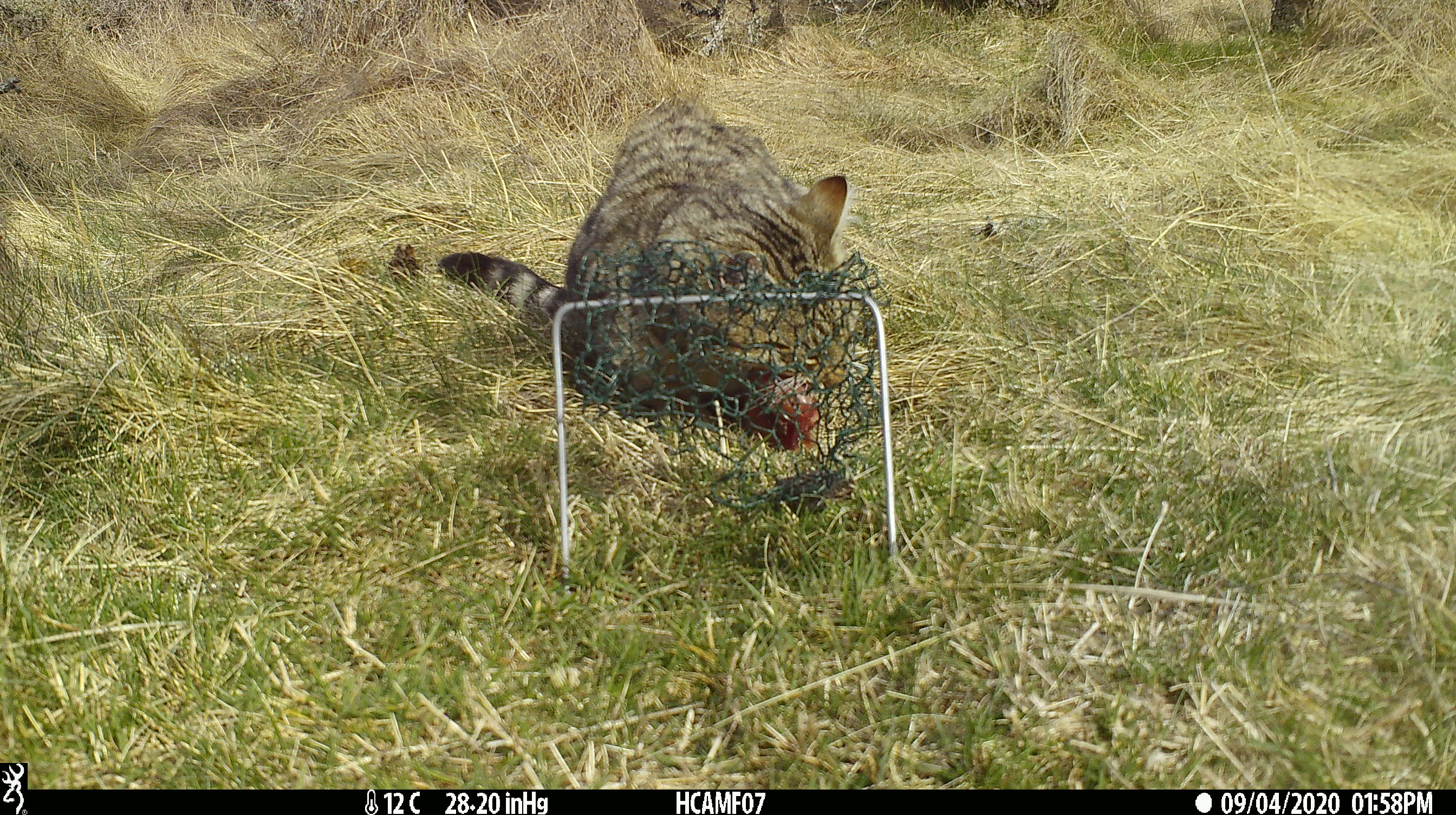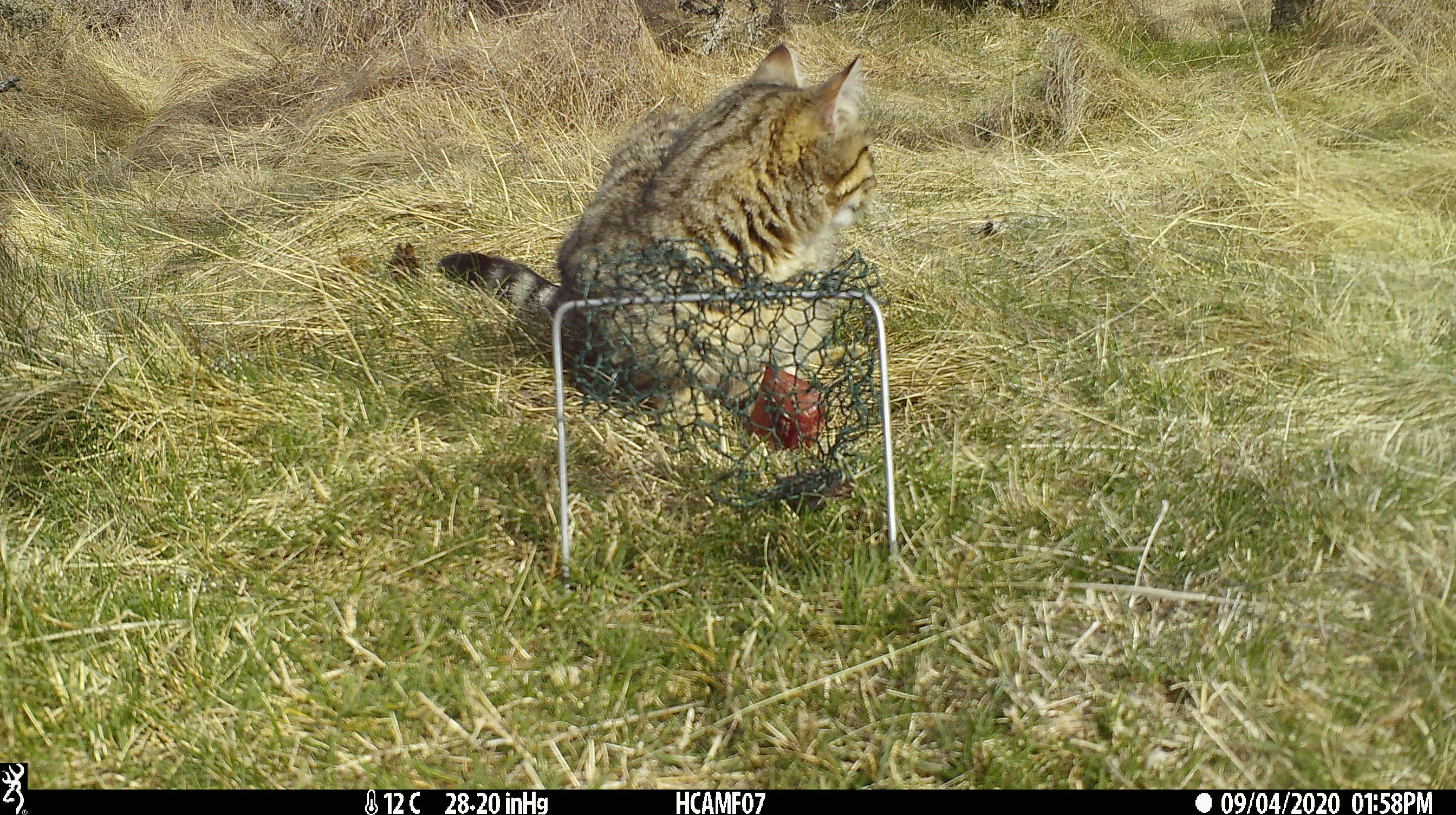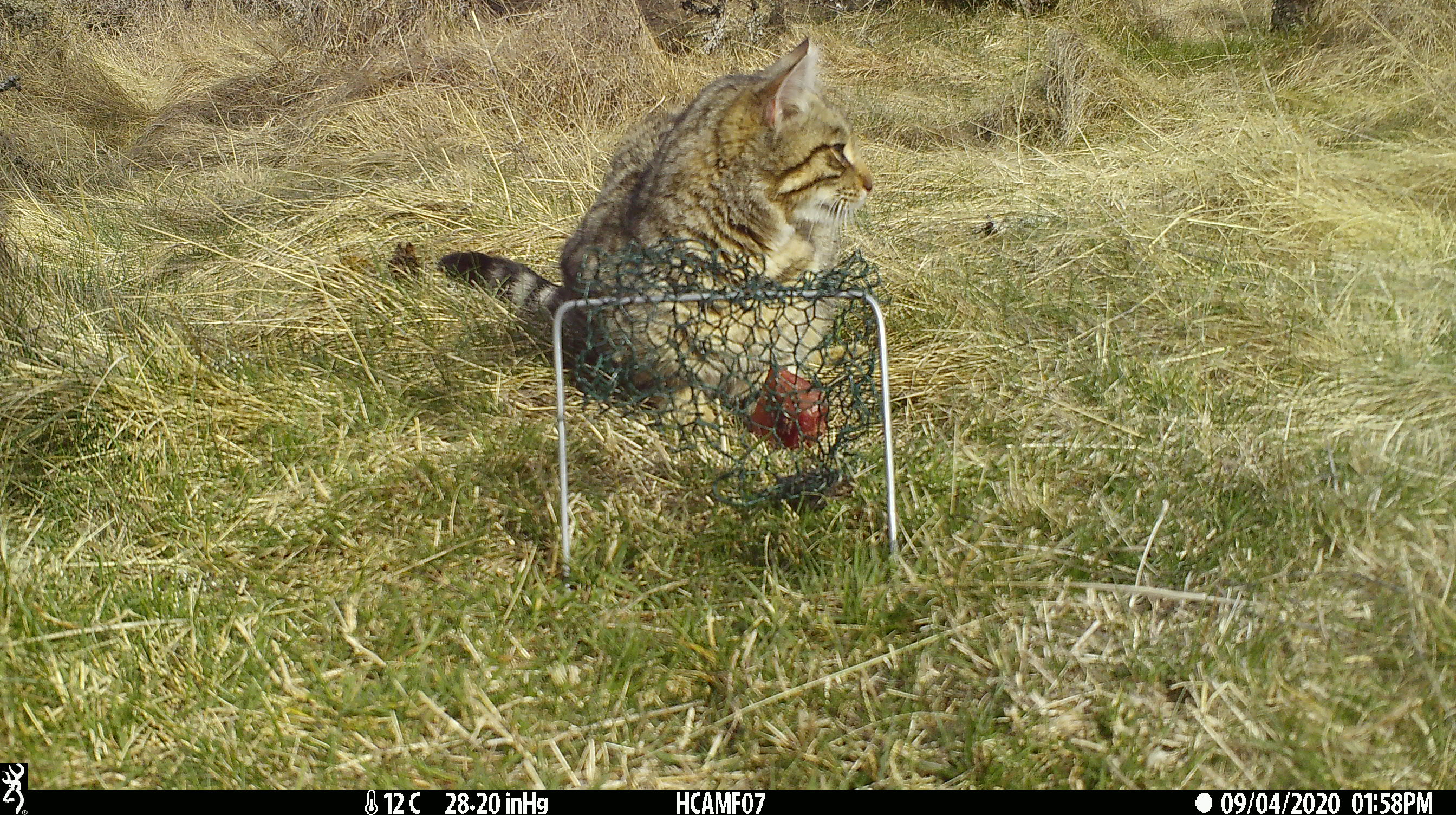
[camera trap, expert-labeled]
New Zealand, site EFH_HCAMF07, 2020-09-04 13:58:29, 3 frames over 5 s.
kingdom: Animalia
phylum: Chordata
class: Mammalia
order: Carnivora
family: Felidae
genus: Felis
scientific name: Felis catus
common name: domestic cat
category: cat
Cat (domestic cat) (Felis catus).